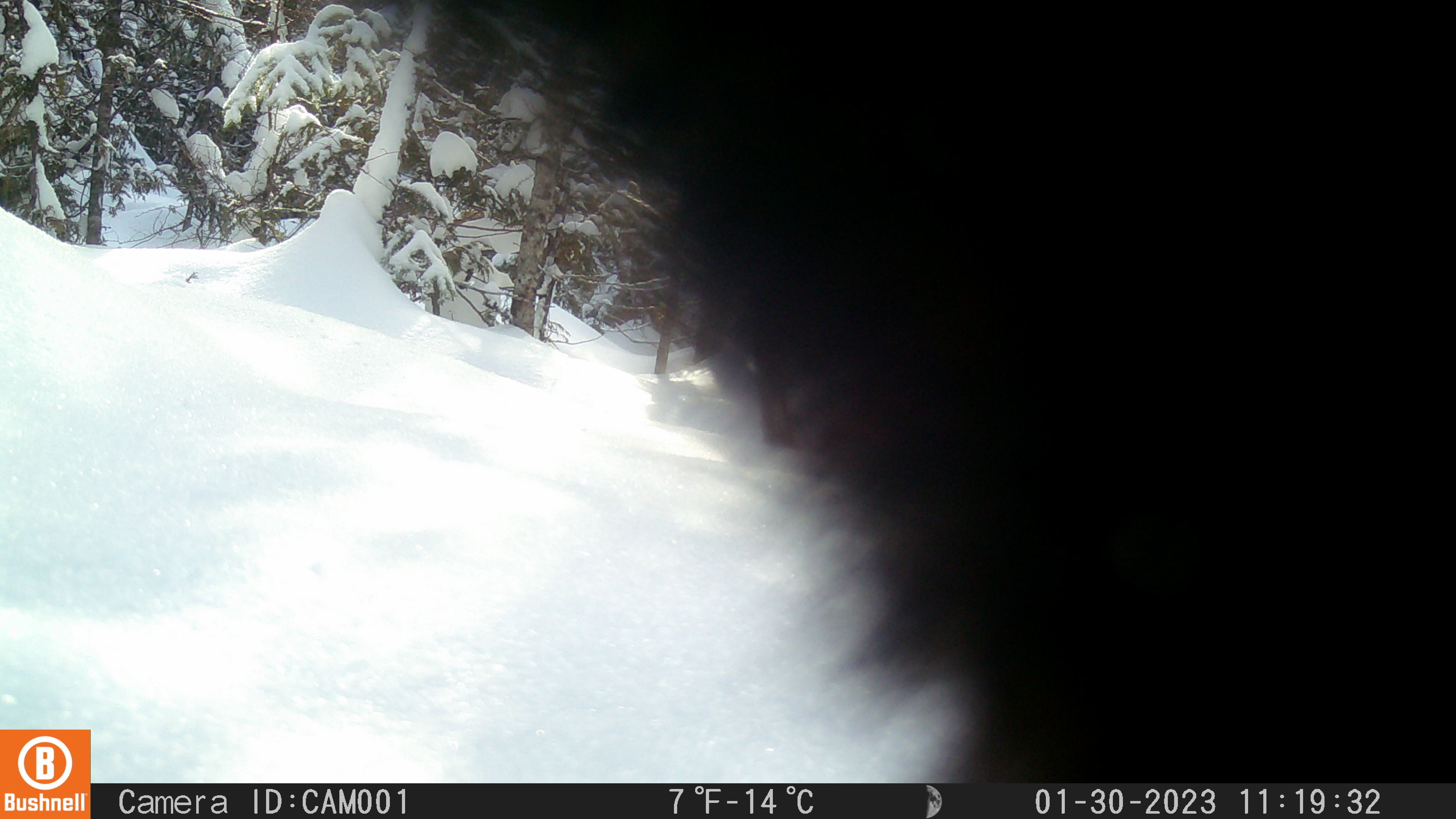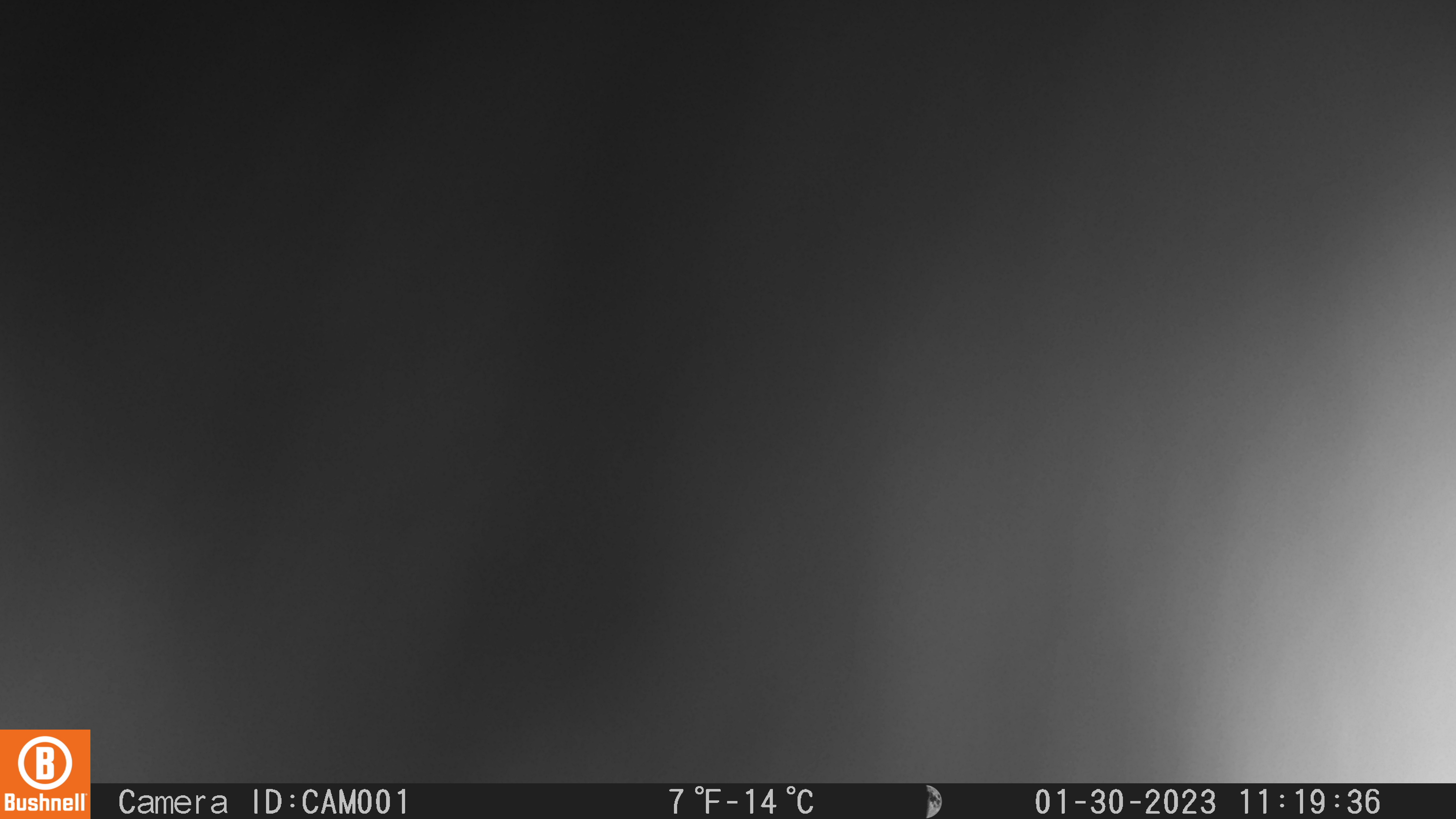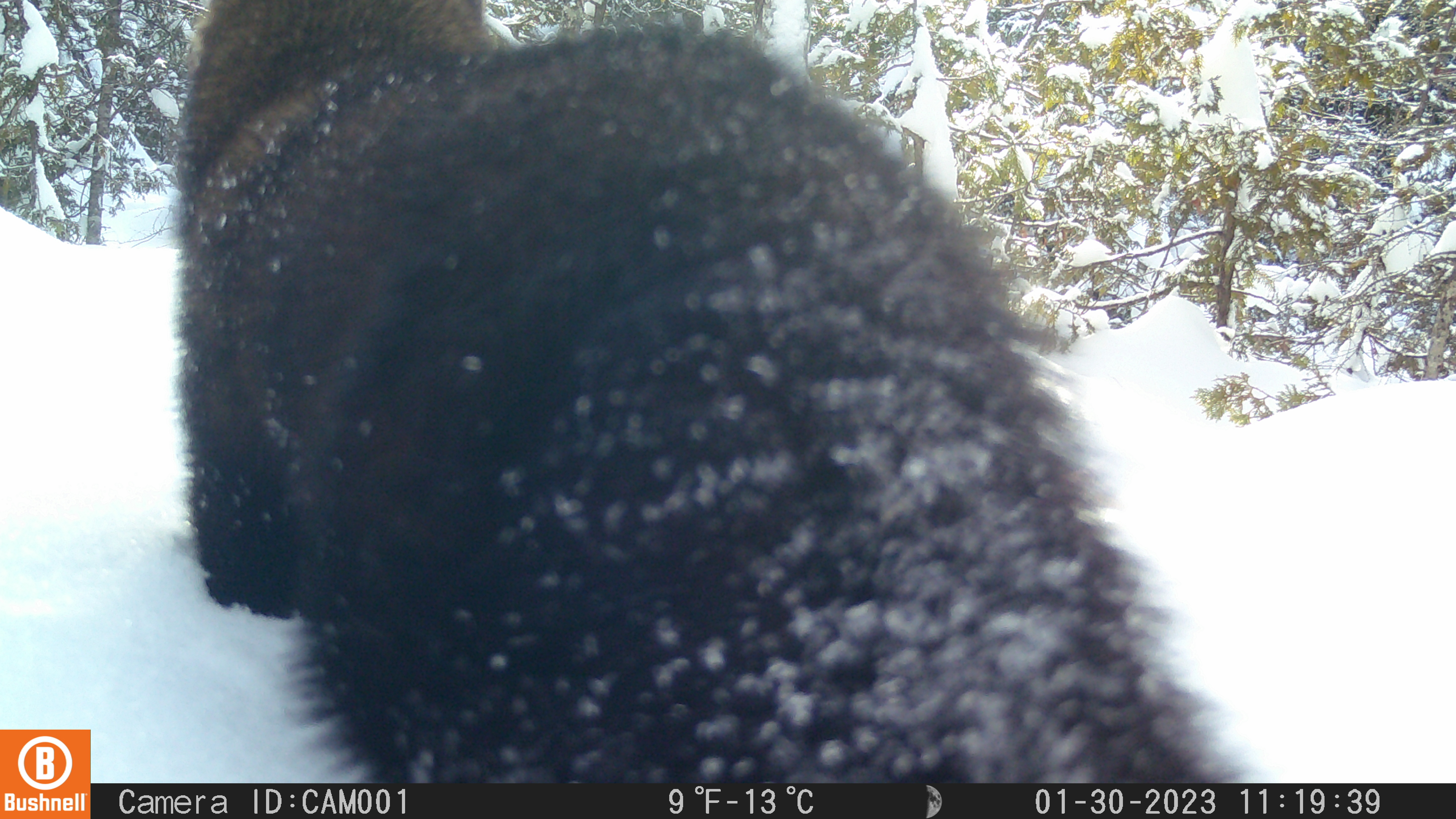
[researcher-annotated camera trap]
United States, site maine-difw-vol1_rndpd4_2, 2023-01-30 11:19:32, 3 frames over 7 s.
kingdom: Animalia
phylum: Chordata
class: Mammalia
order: Carnivora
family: Mustelidae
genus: Pekania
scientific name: Pekania pennanti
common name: fisher